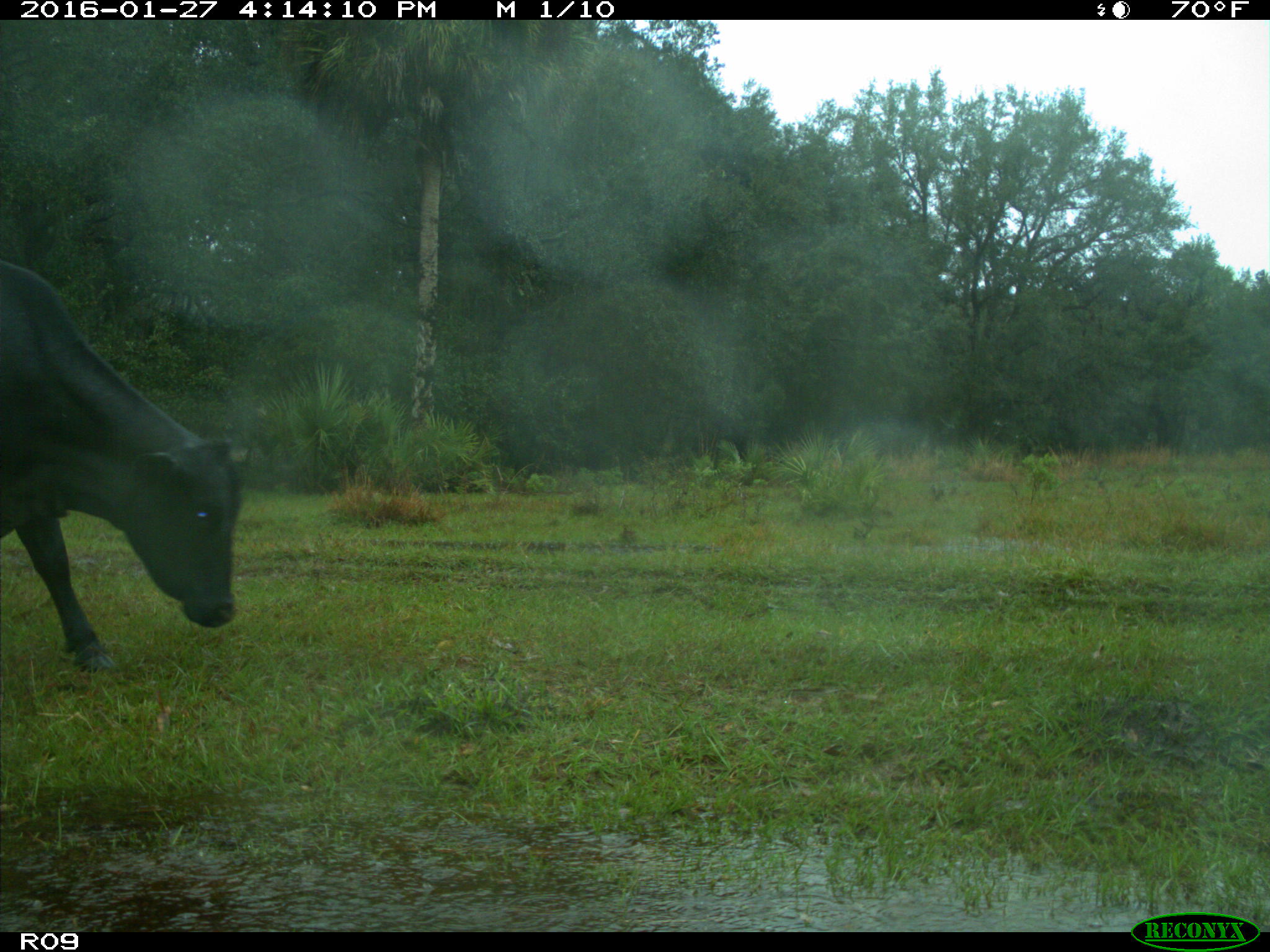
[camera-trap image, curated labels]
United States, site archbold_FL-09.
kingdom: Animalia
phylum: Chordata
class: Mammalia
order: Artiodactyla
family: Bovidae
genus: Bos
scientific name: Bos taurus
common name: domestic cow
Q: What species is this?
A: Bos taurus (domestic cow).